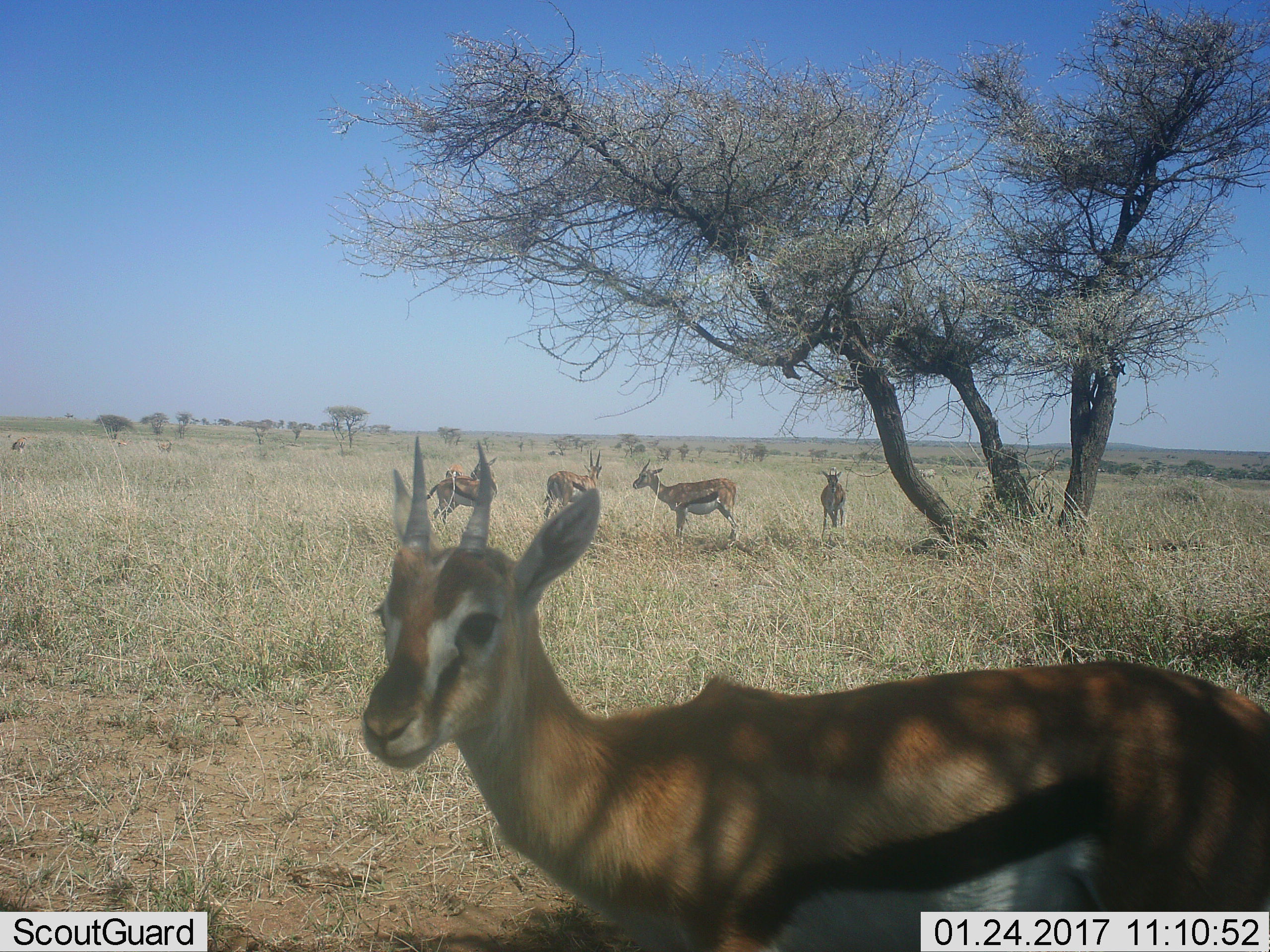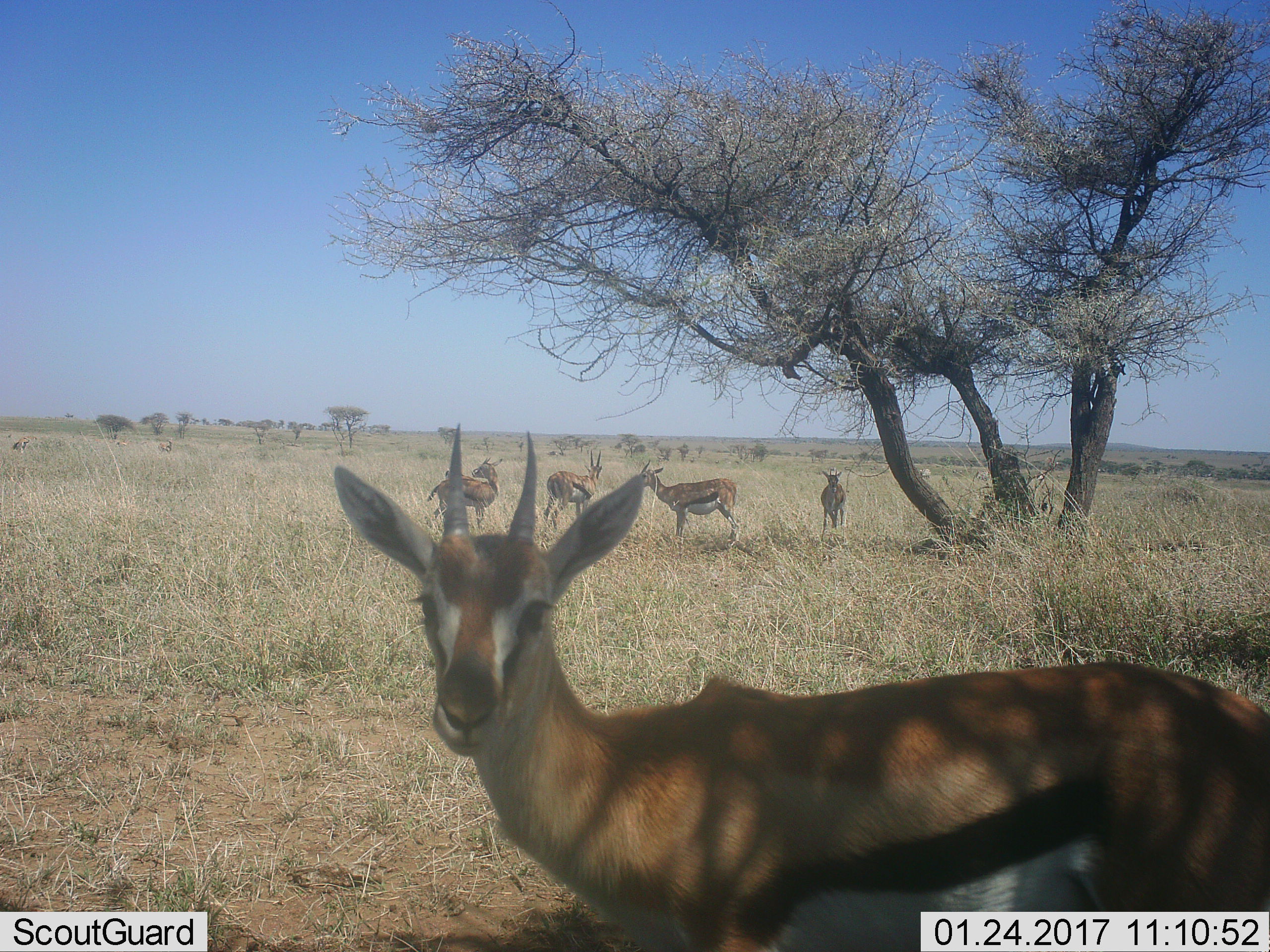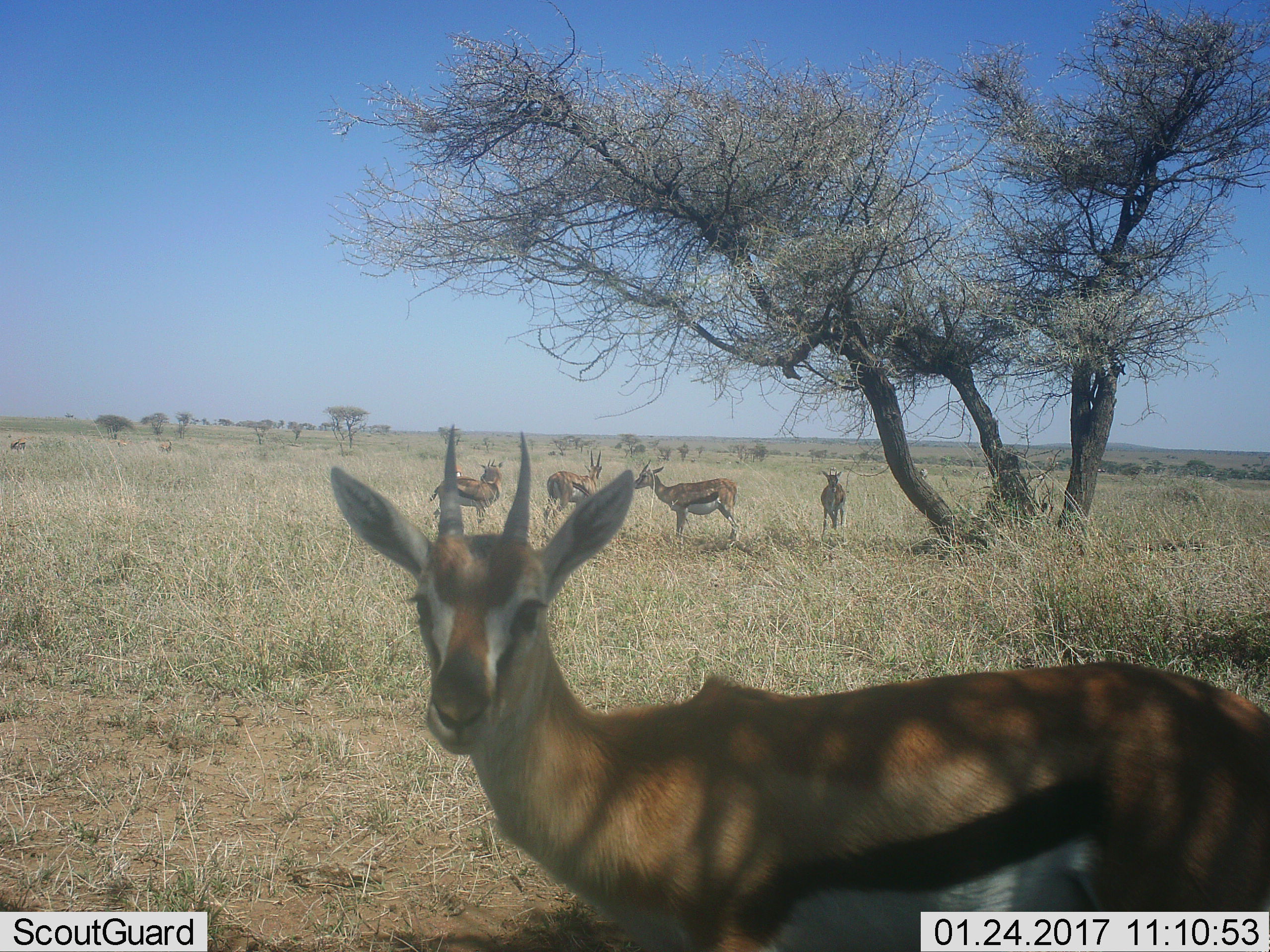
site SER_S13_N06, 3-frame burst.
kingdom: Animalia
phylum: Chordata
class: Mammalia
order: Artiodactyla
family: Bovidae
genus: Eudorcas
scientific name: Eudorcas thomsonii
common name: thomson's gazelle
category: gazellethomsons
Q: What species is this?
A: Gazellethomsons (thomson's gazelle) (Eudorcas thomsonii).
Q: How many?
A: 5.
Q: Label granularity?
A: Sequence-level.